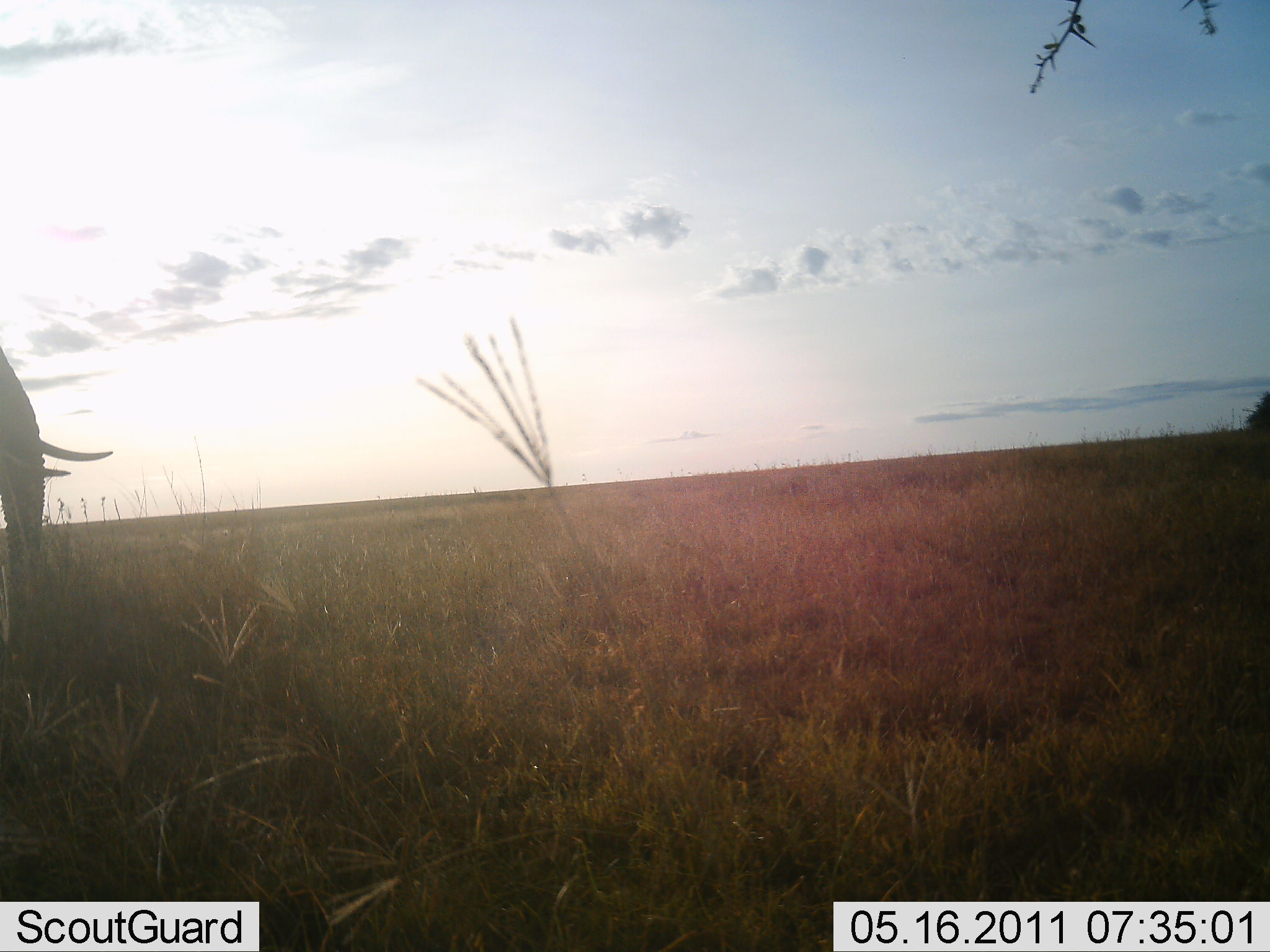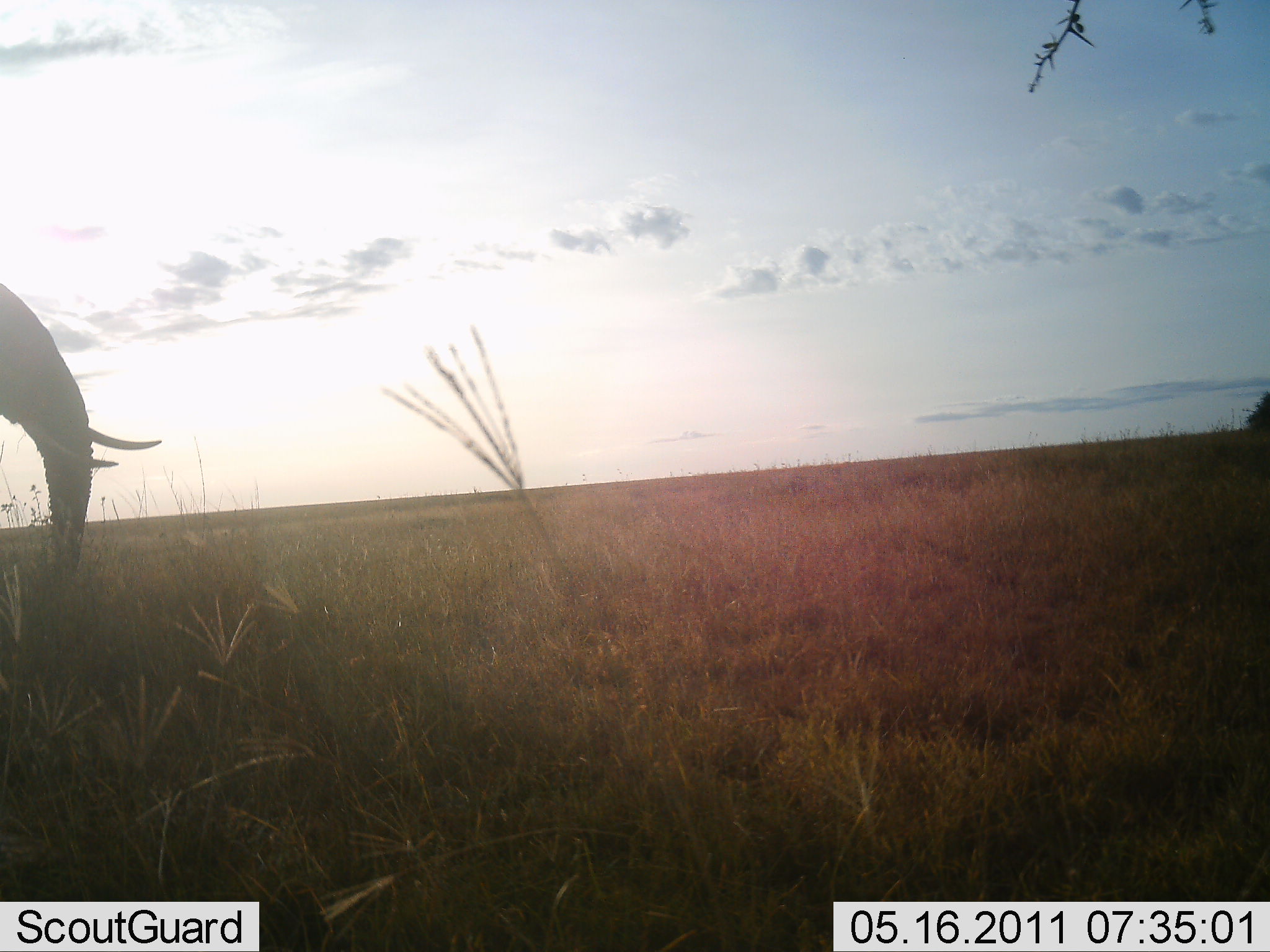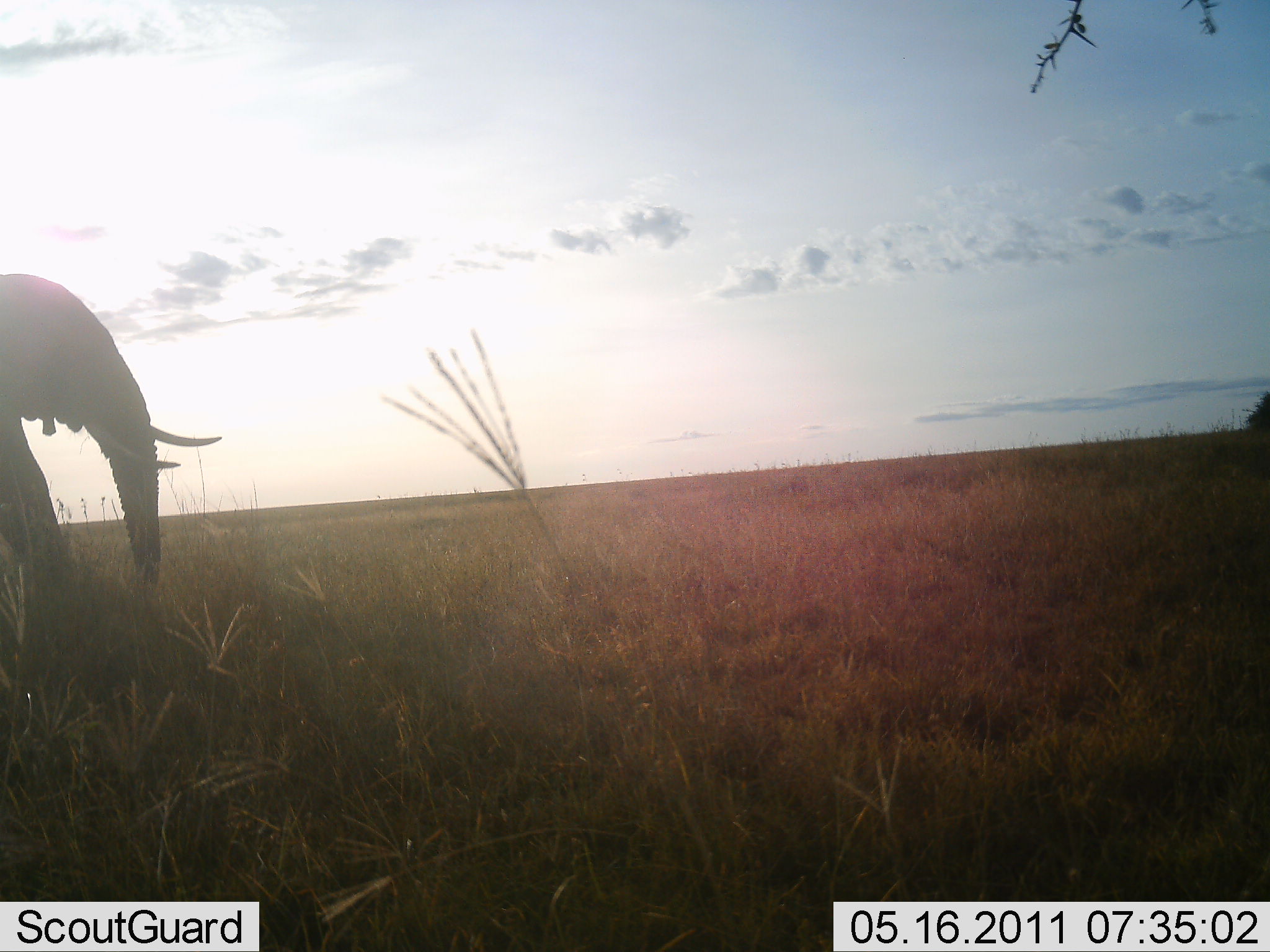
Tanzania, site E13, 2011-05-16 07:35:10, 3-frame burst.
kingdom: Animalia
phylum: Chordata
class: Mammalia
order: Proboscidea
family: Elephantidae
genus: Loxodonta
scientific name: Loxodonta africana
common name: african bush elephant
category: elephant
Elephant (african bush elephant) (Loxodonta africana), count 1. Behavior (volunteer vote fractions): standing 10%, resting 0%, moving 90%, interacting 0%. Young present (vote fraction): 0%. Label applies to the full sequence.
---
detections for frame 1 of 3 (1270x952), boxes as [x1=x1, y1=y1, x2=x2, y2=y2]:
animal: [x1=0, y1=345, x2=115, y2=652]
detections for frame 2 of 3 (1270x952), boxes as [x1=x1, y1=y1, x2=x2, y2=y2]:
animal: [x1=1, y1=278, x2=164, y2=703]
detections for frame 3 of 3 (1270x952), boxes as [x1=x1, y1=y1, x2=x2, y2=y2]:
animal: [x1=1, y1=271, x2=223, y2=661]